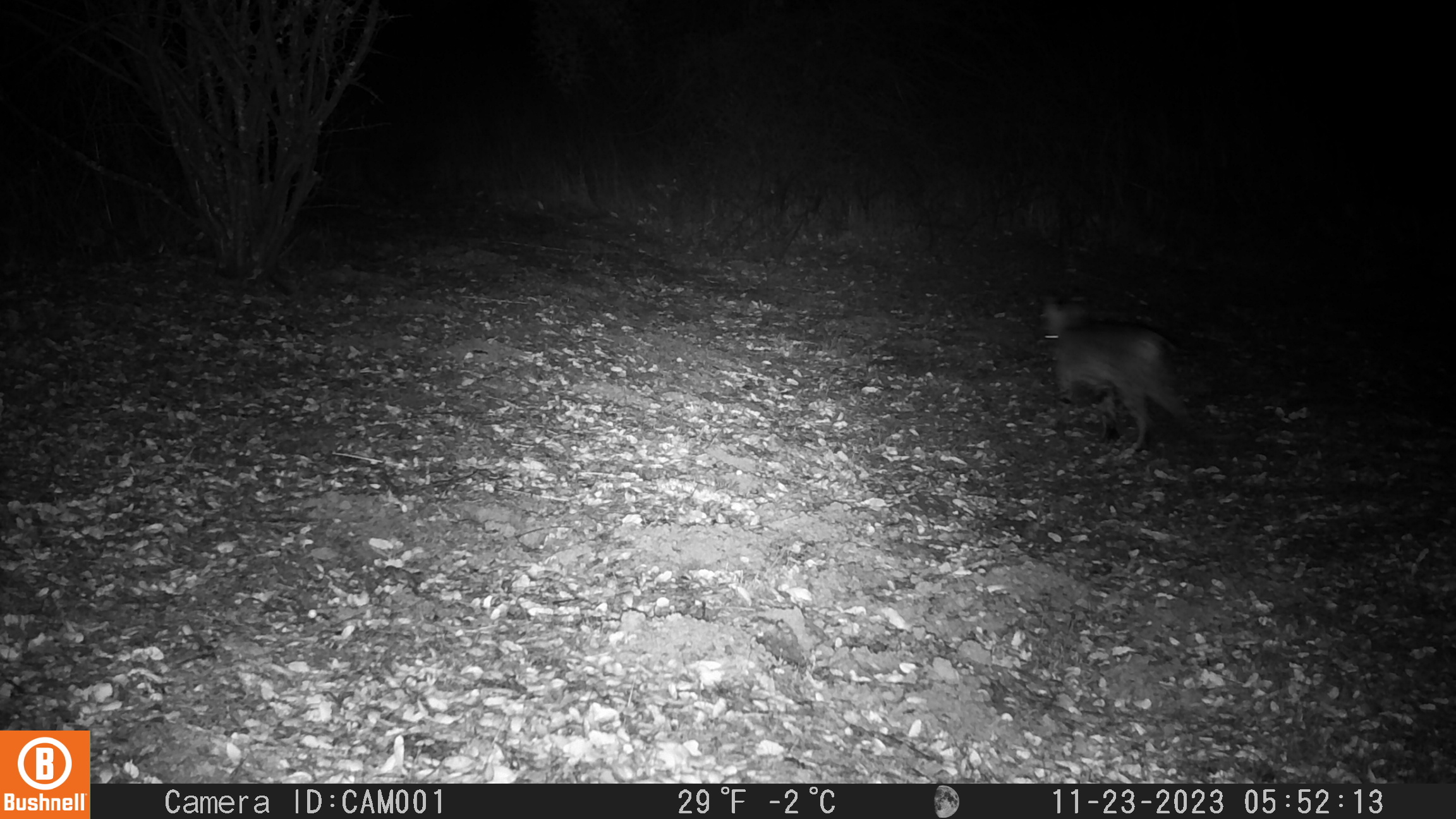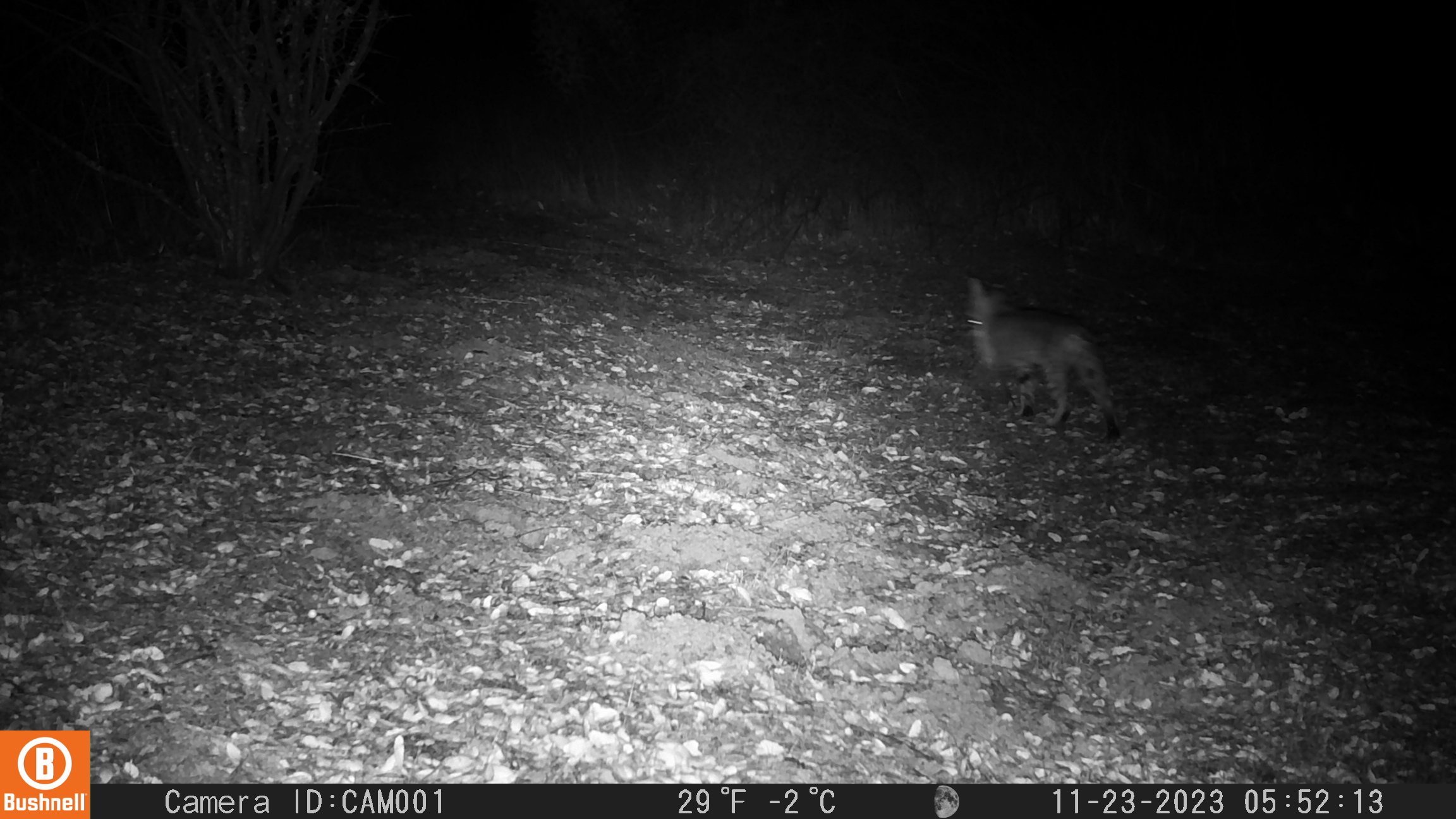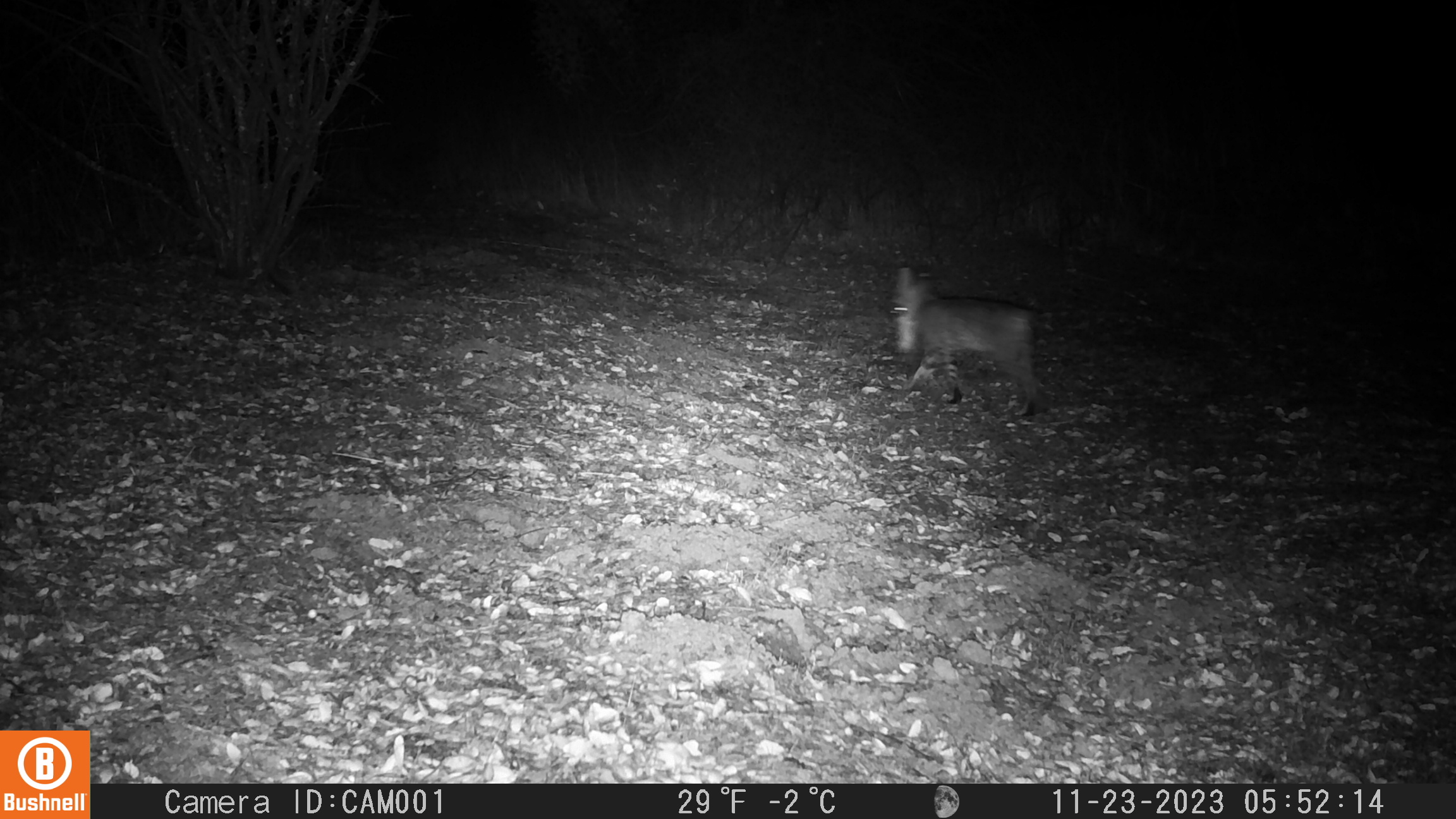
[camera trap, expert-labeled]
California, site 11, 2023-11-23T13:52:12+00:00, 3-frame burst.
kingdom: Animalia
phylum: Chordata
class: Mammalia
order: Carnivora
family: Felidae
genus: Lynx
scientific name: Lynx rufus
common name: bobcat